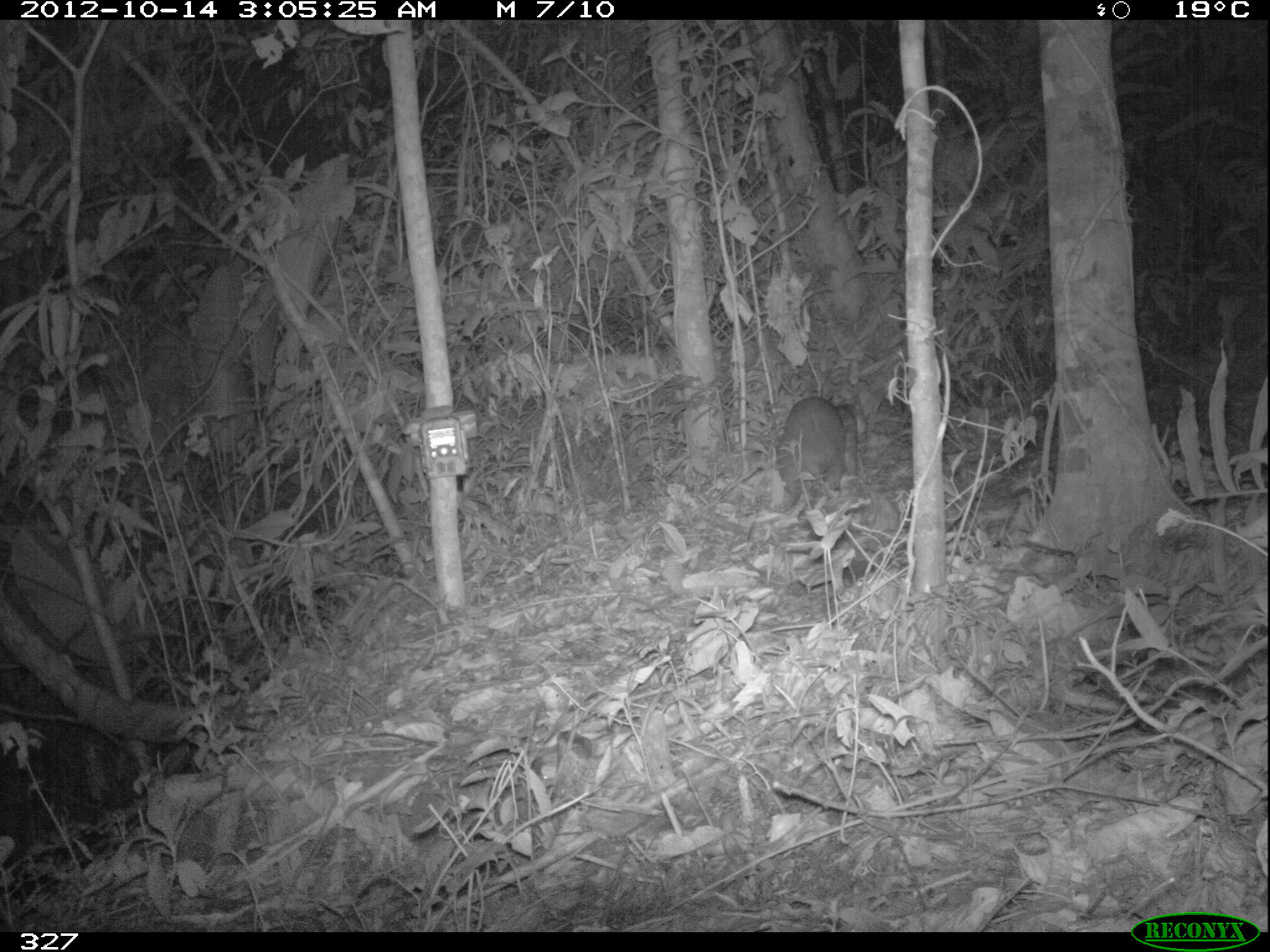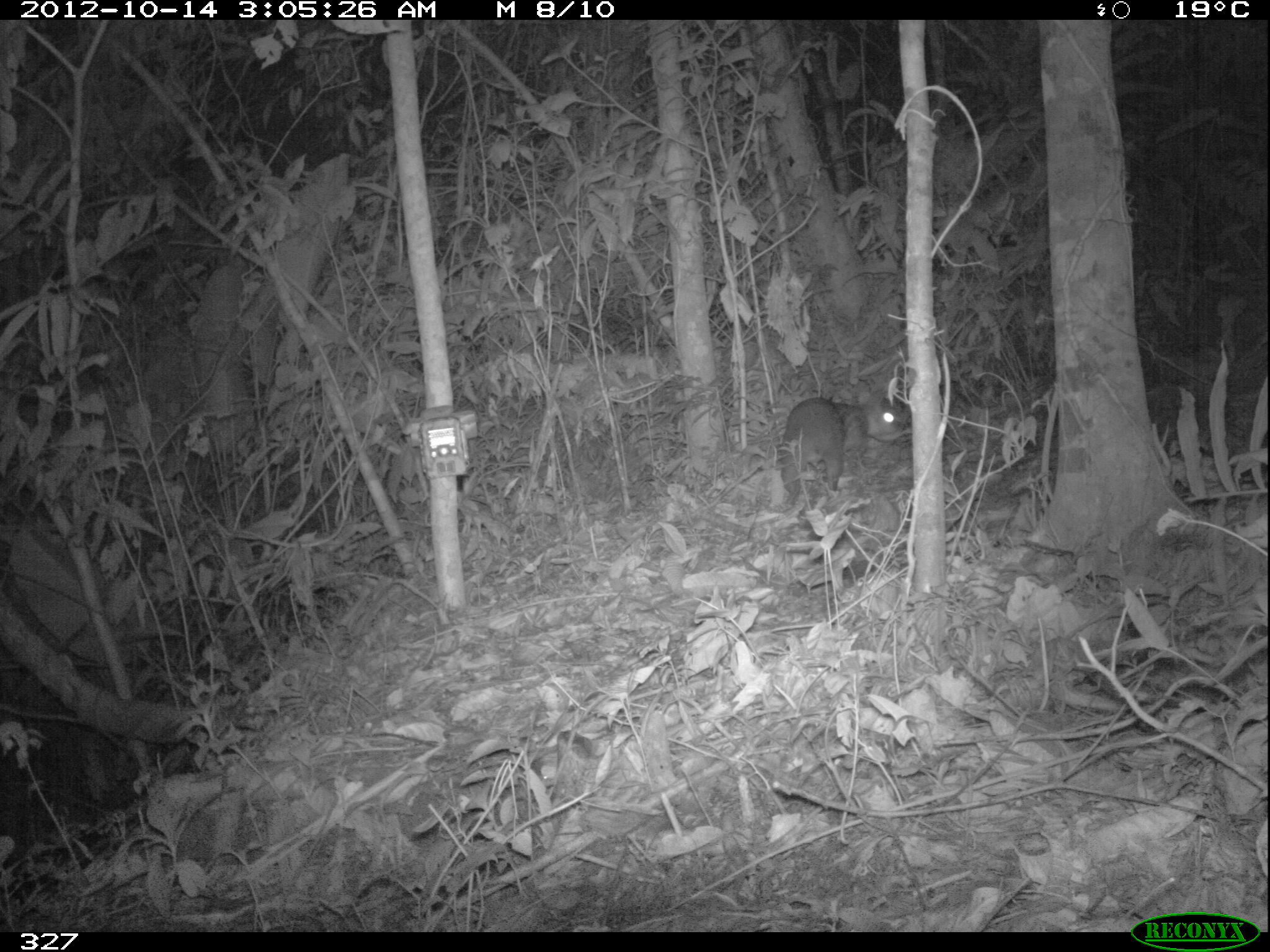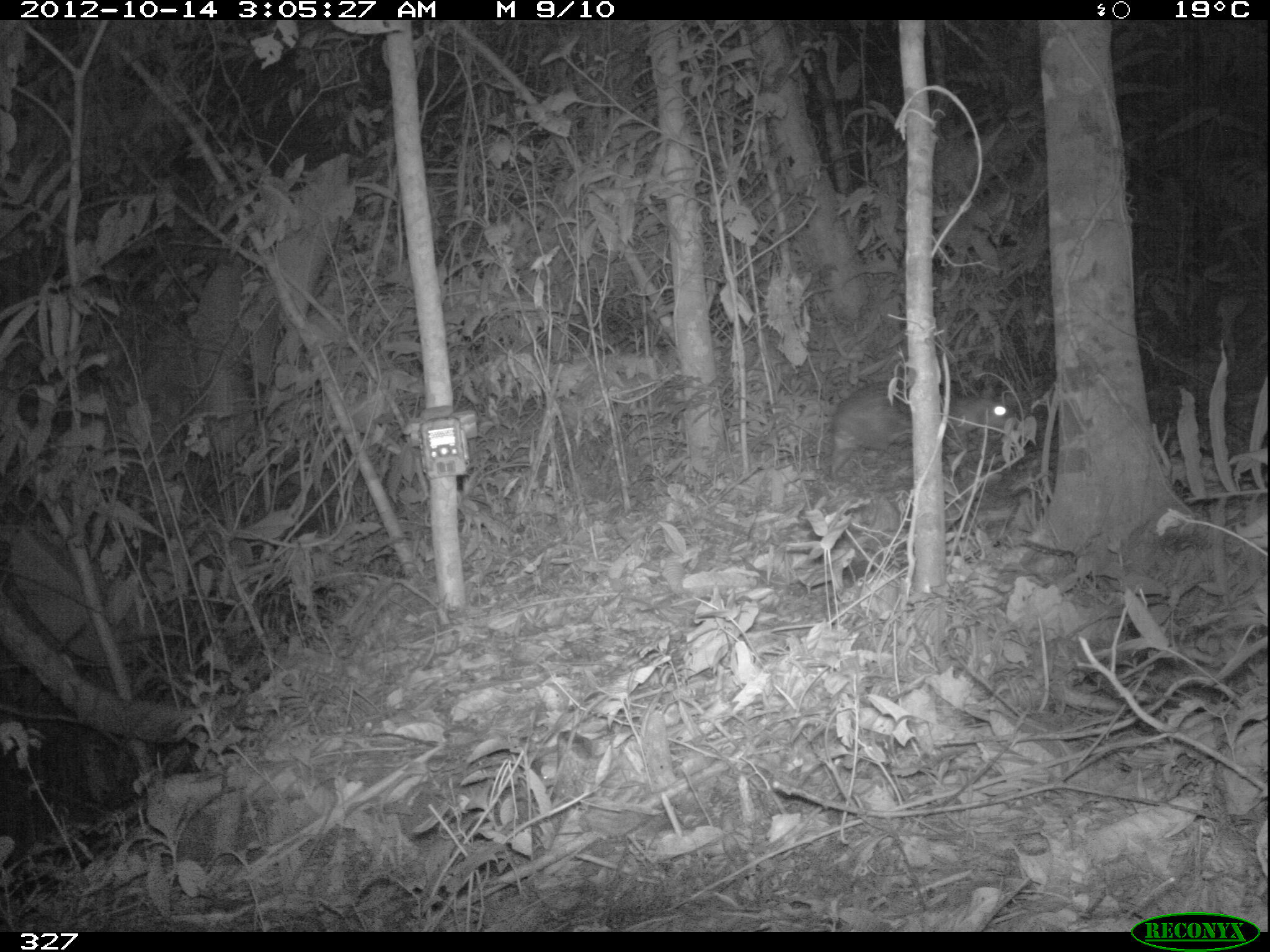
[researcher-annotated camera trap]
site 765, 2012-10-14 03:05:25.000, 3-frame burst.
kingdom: Animalia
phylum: Chordata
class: Mammalia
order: Rodentia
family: Cuniculidae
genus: Cuniculus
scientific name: Cuniculus paca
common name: spotted paca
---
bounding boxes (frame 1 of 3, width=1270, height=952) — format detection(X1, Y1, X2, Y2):
cuniculus paca: detection(773, 395, 867, 495)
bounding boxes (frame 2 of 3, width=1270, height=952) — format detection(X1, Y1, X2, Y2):
cuniculus paca: detection(778, 395, 902, 507)